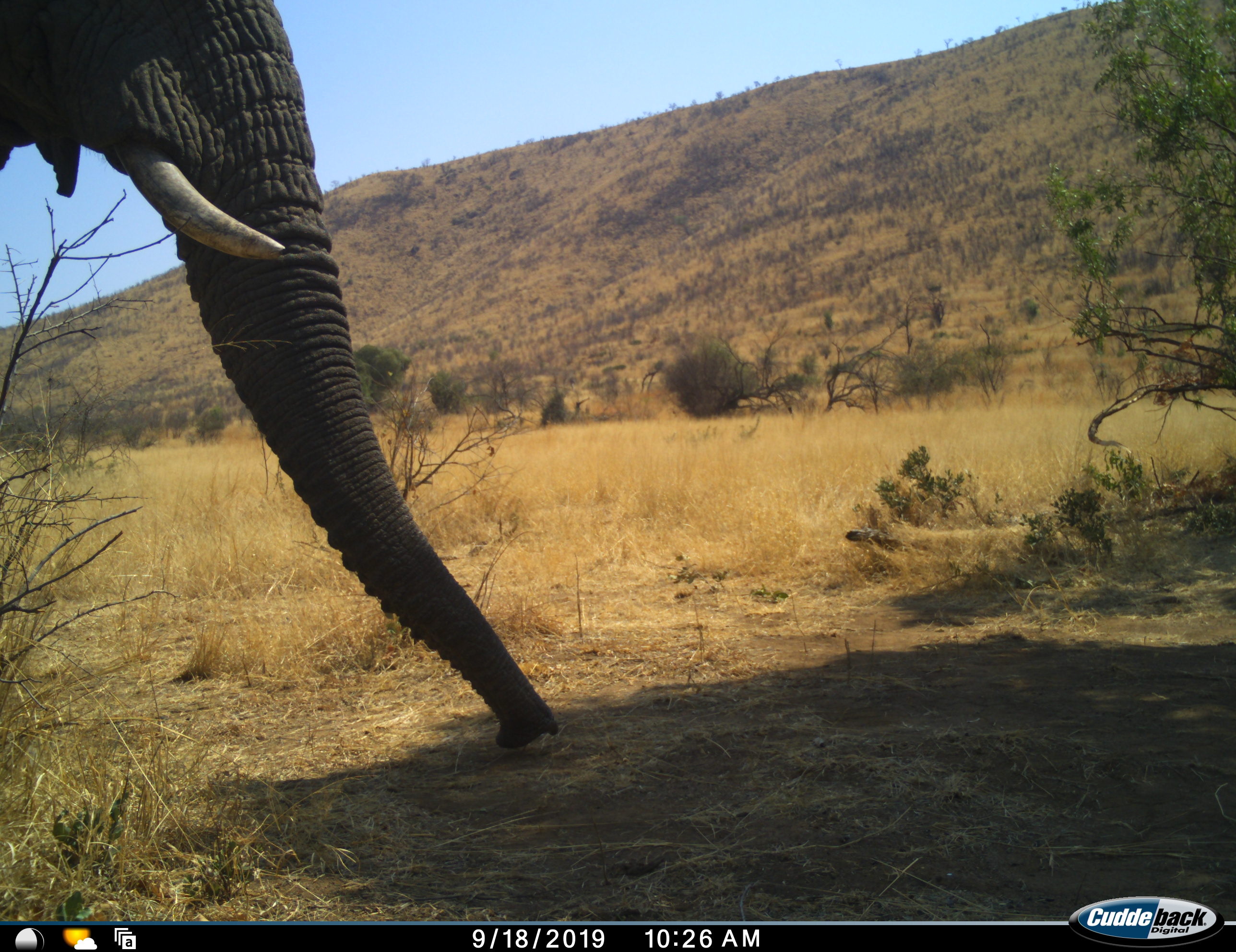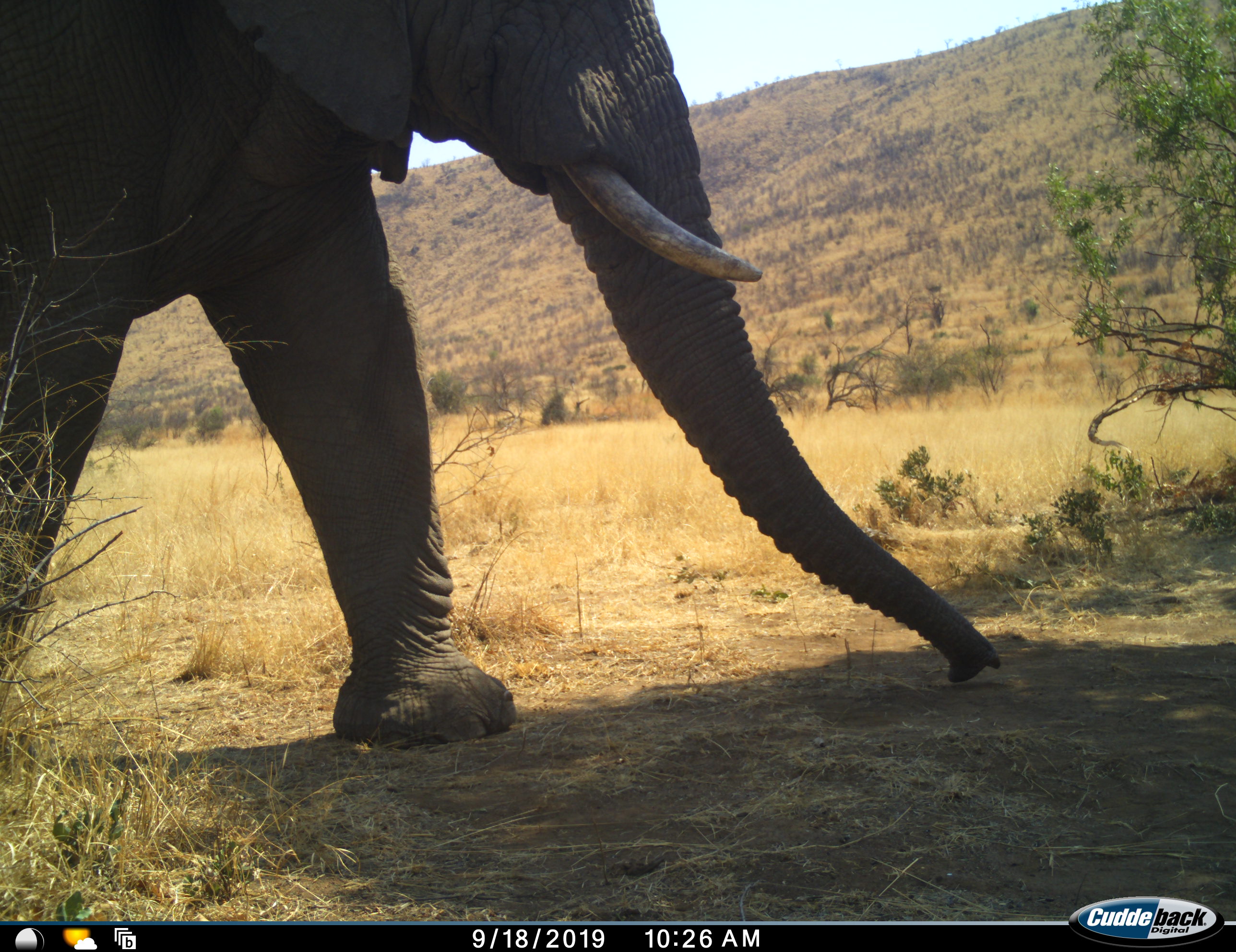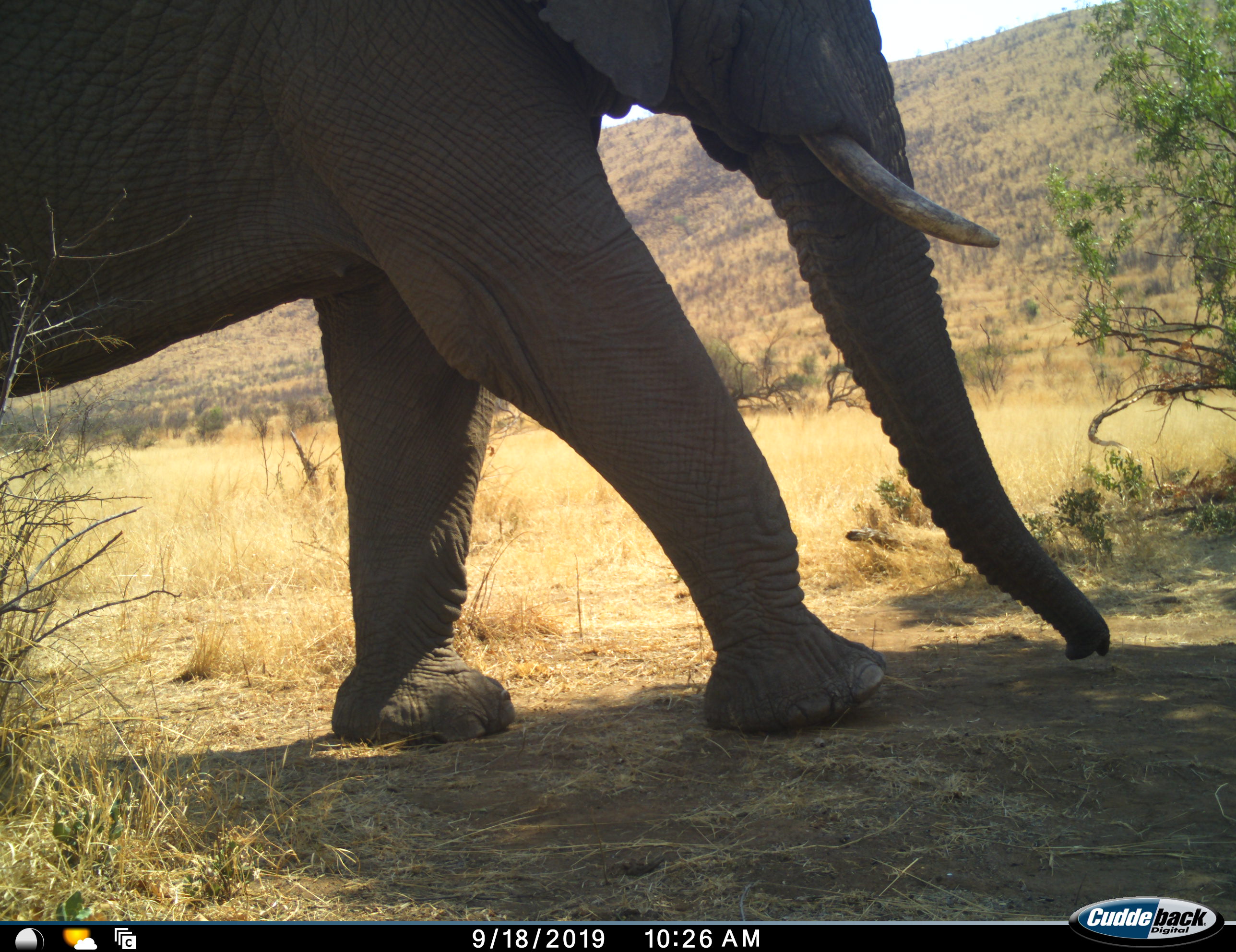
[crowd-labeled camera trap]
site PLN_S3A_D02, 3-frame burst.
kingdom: Animalia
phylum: Chordata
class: Mammalia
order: Proboscidea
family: Elephantidae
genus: Loxodonta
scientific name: Loxodonta africana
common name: african bush elephant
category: elephant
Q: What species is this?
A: Elephant (african bush elephant) (Loxodonta africana).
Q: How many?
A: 1.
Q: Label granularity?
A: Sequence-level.